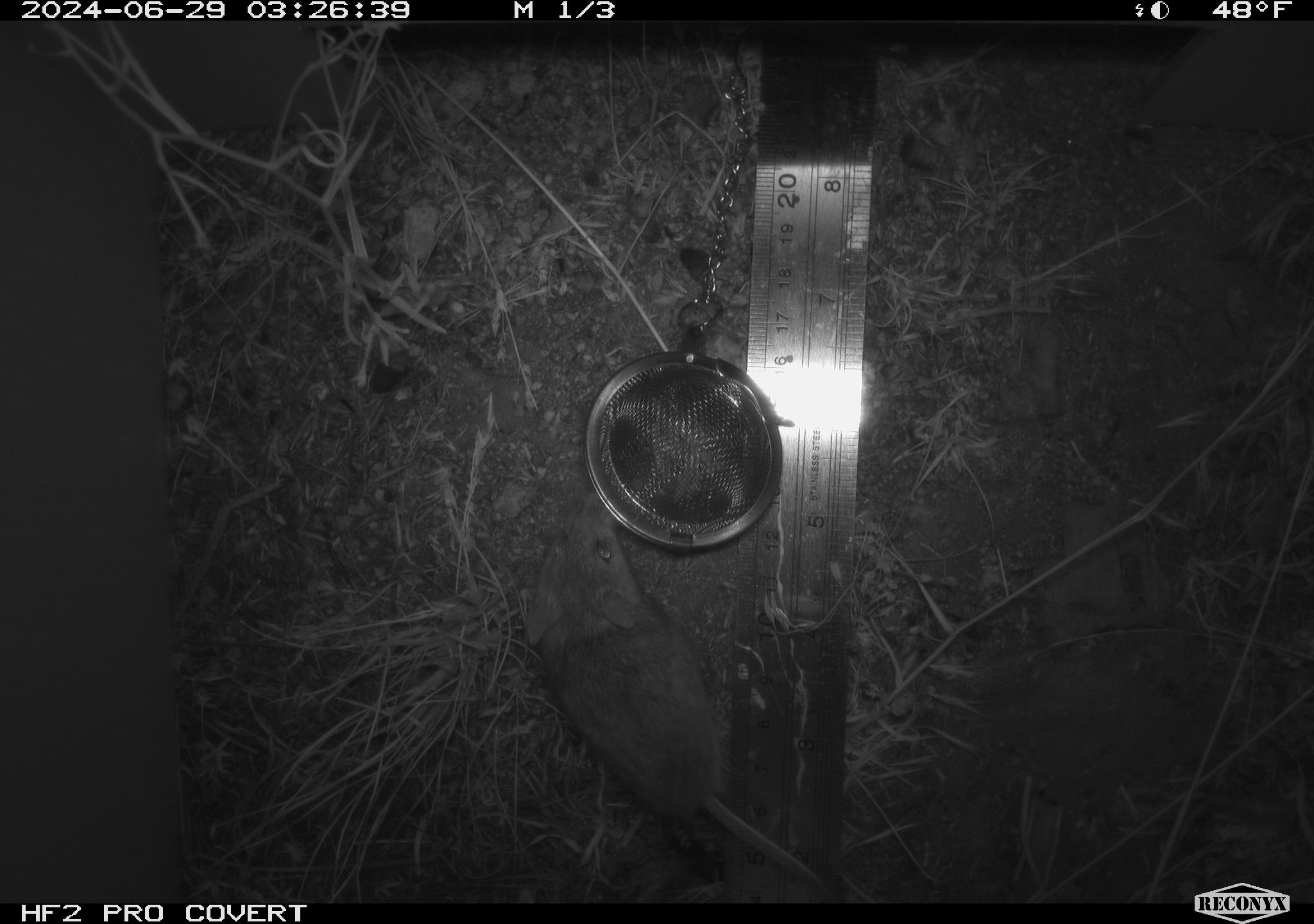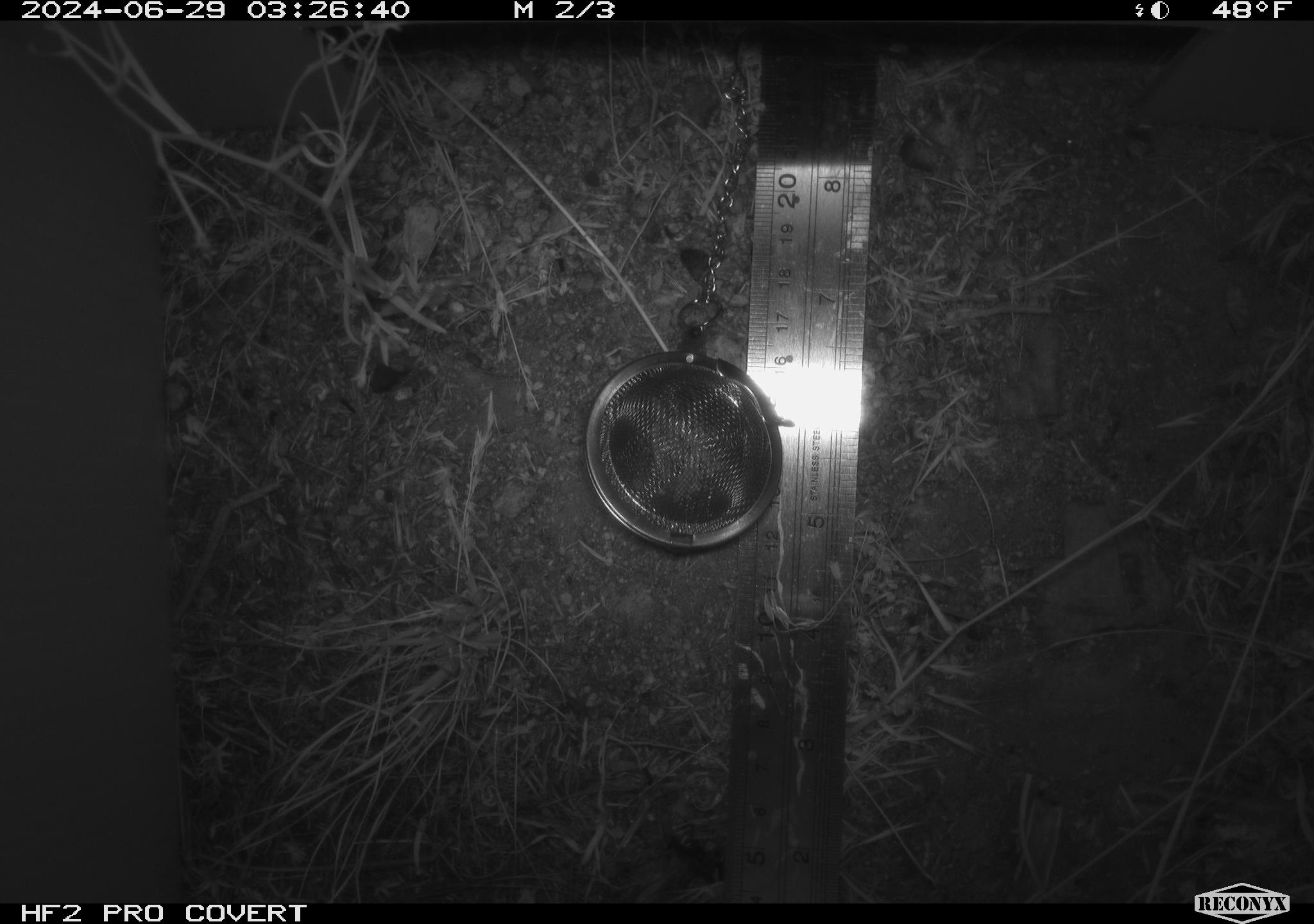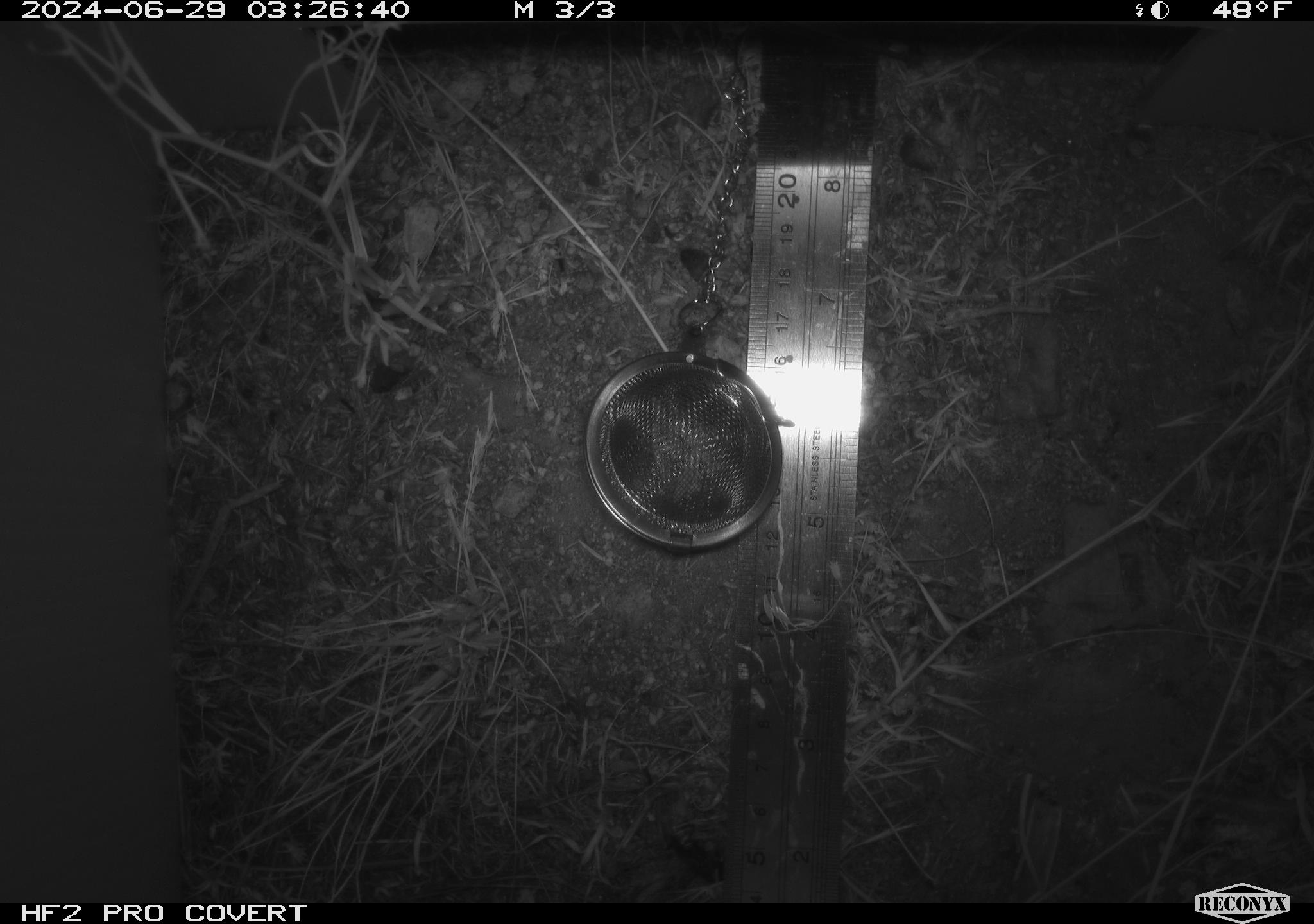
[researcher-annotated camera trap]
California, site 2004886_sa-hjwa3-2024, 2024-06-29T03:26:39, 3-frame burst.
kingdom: Animalia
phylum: Chordata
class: Mammalia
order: Rodentia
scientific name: Rodentia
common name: rodent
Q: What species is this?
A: Rodent (Rodentia).